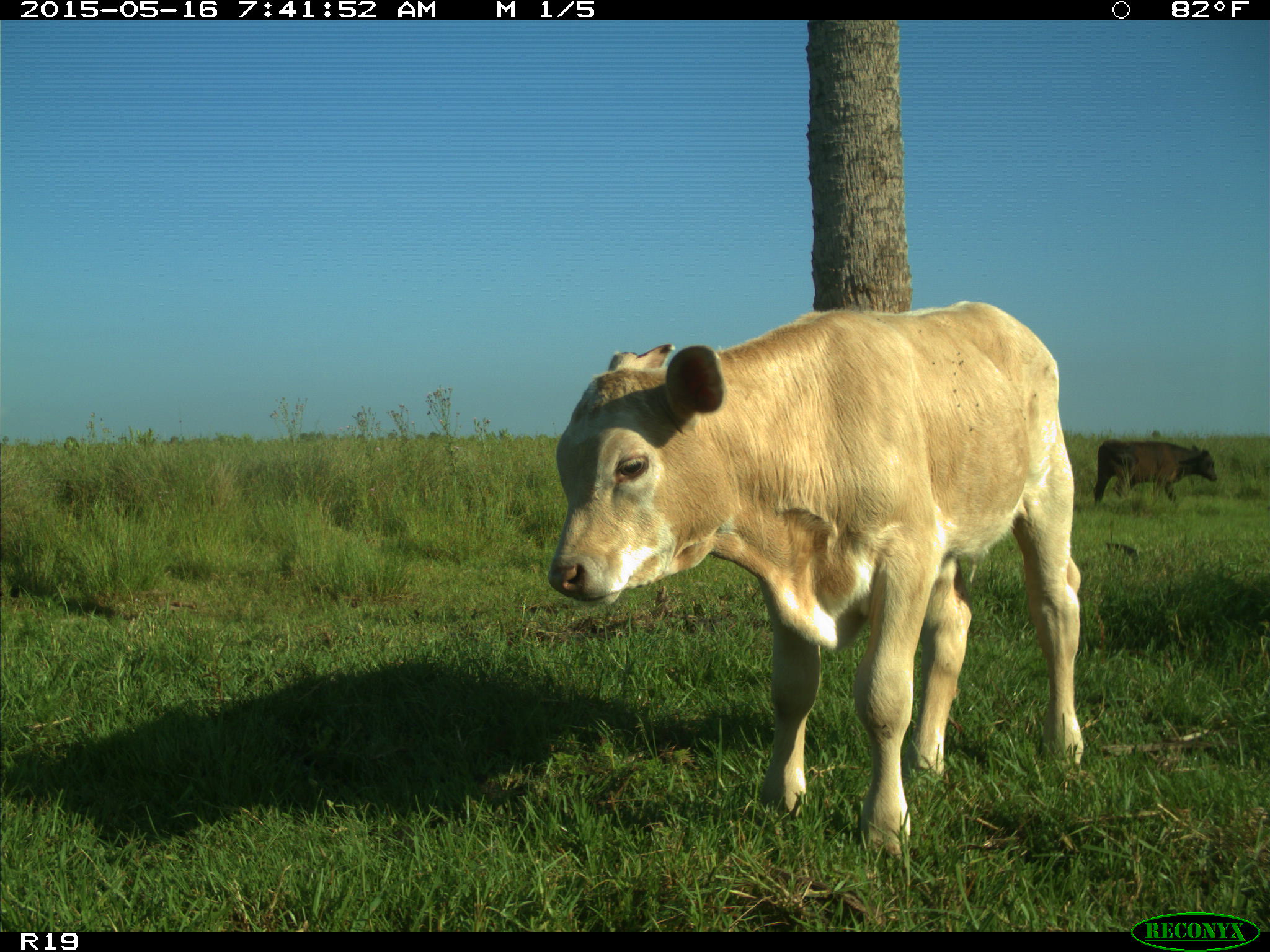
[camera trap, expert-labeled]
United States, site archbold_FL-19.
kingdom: Animalia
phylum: Chordata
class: Mammalia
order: Artiodactyla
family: Bovidae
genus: Bos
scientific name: Bos taurus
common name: domestic cow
Bos taurus (domestic cow).